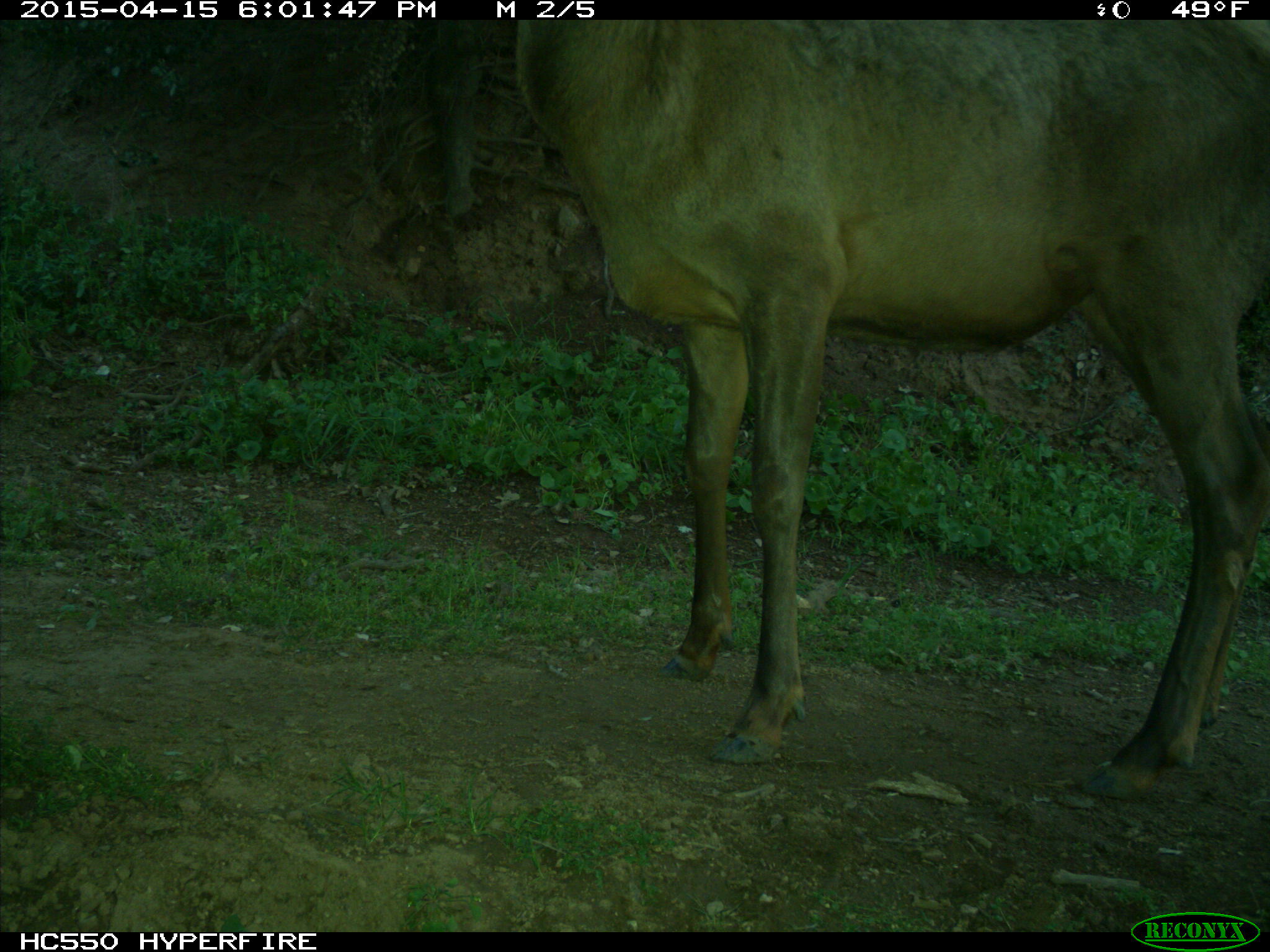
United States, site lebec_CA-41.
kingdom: Animalia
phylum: Chordata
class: Mammalia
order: Artiodactyla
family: Cervidae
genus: Cervus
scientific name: Cervus canadensis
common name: elk